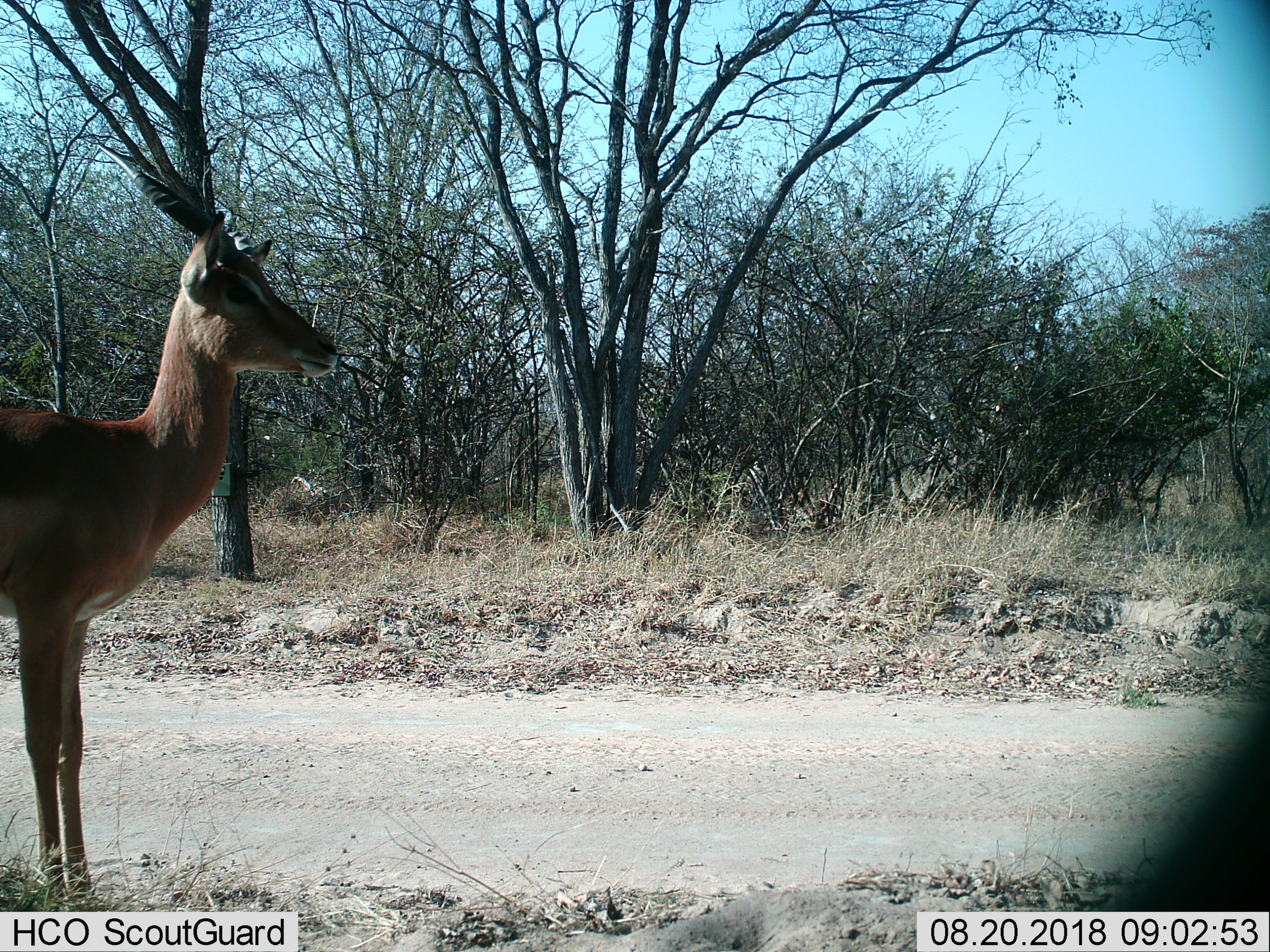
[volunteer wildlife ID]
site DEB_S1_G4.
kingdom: Animalia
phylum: Chordata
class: Mammalia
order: Artiodactyla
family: Bovidae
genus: Aepyceros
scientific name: Aepyceros melampus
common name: impala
Impala (Aepyceros melampus), count 1. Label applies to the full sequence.